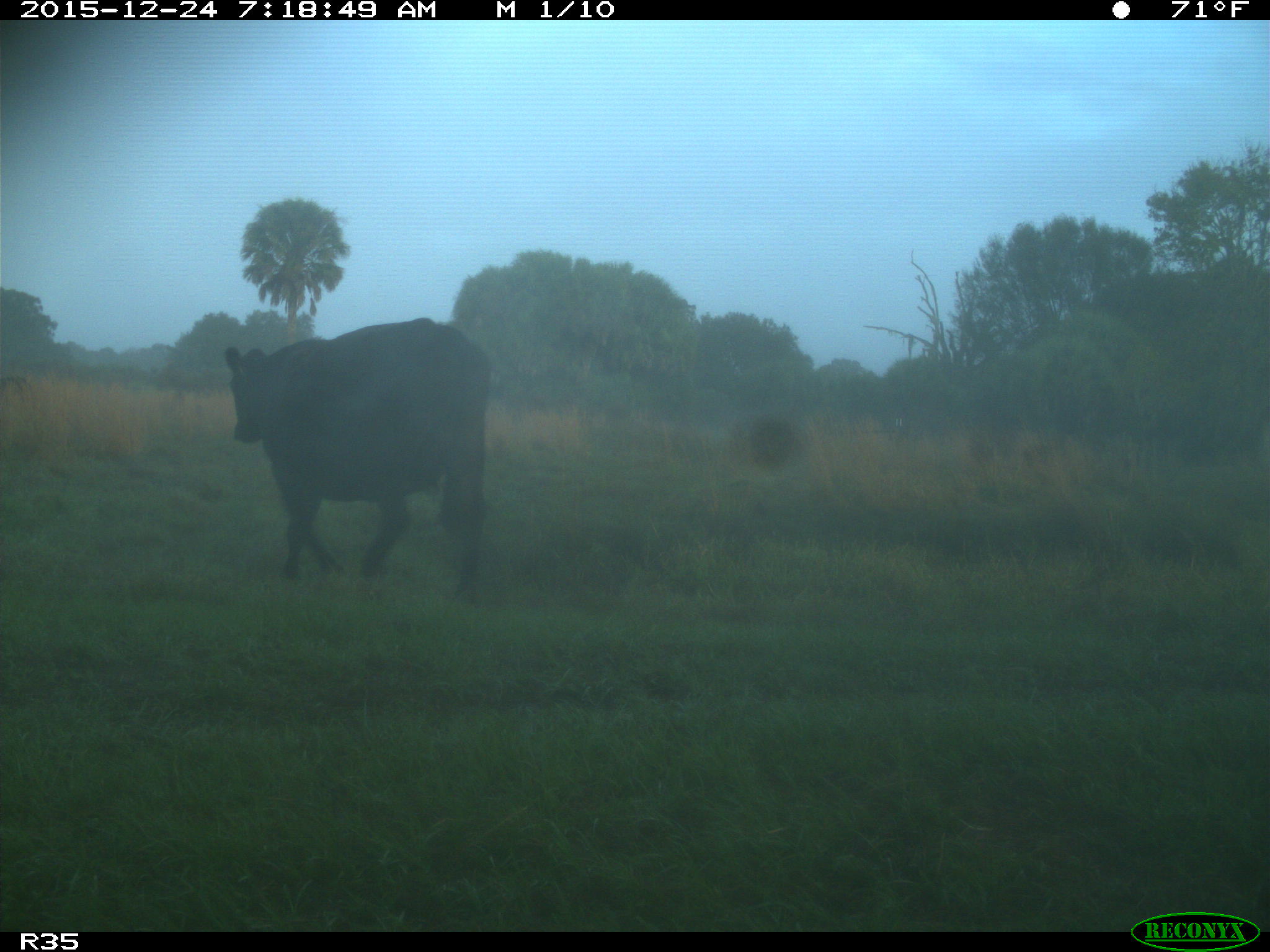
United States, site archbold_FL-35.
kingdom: Animalia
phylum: Chordata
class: Mammalia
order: Artiodactyla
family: Bovidae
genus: Bos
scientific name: Bos taurus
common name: domestic cow